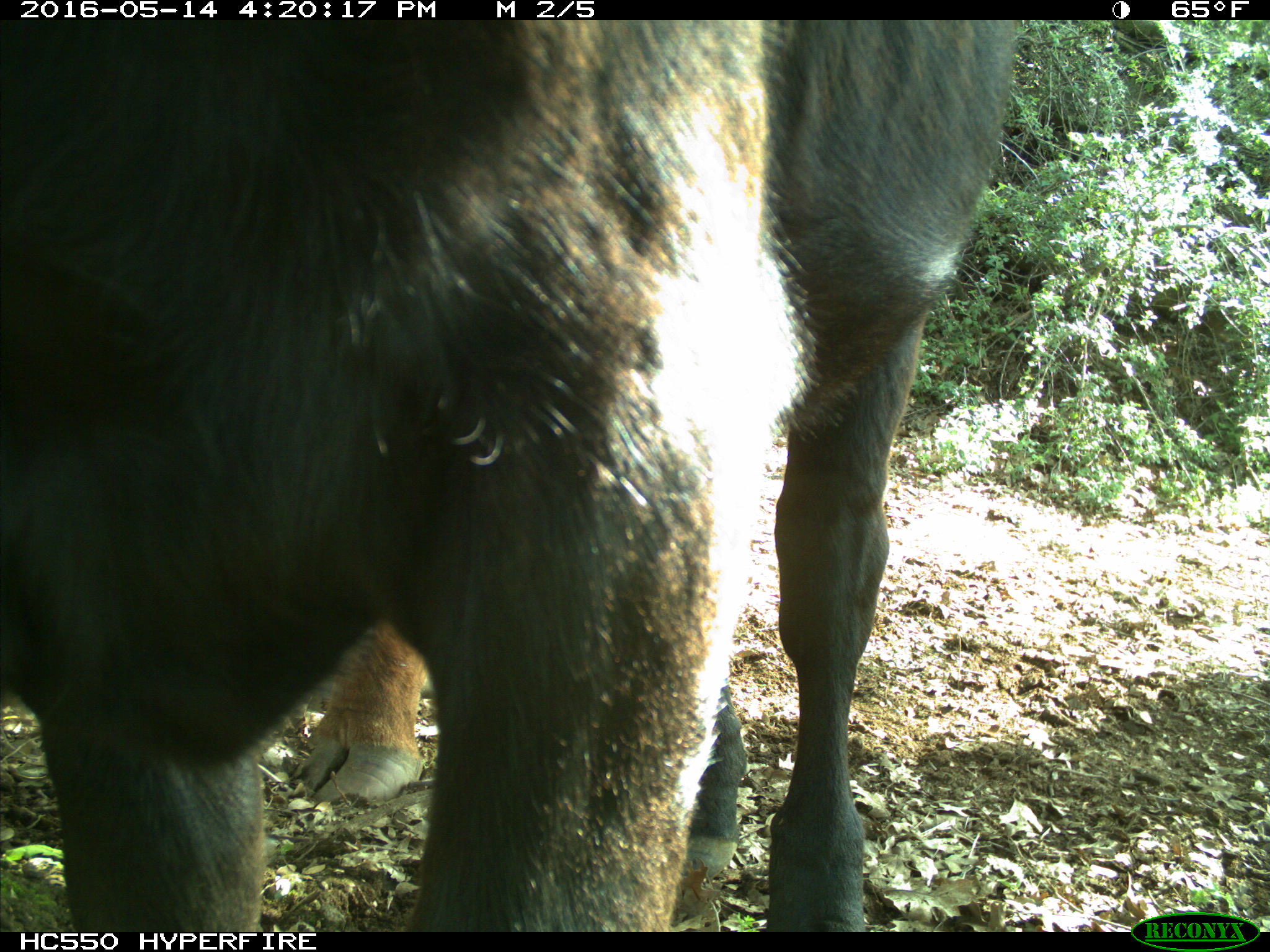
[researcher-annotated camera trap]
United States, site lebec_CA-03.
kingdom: Animalia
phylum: Chordata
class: Mammalia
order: Artiodactyla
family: Bovidae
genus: Bos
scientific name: Bos taurus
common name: domestic cow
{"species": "Bos taurus (domestic cow)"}